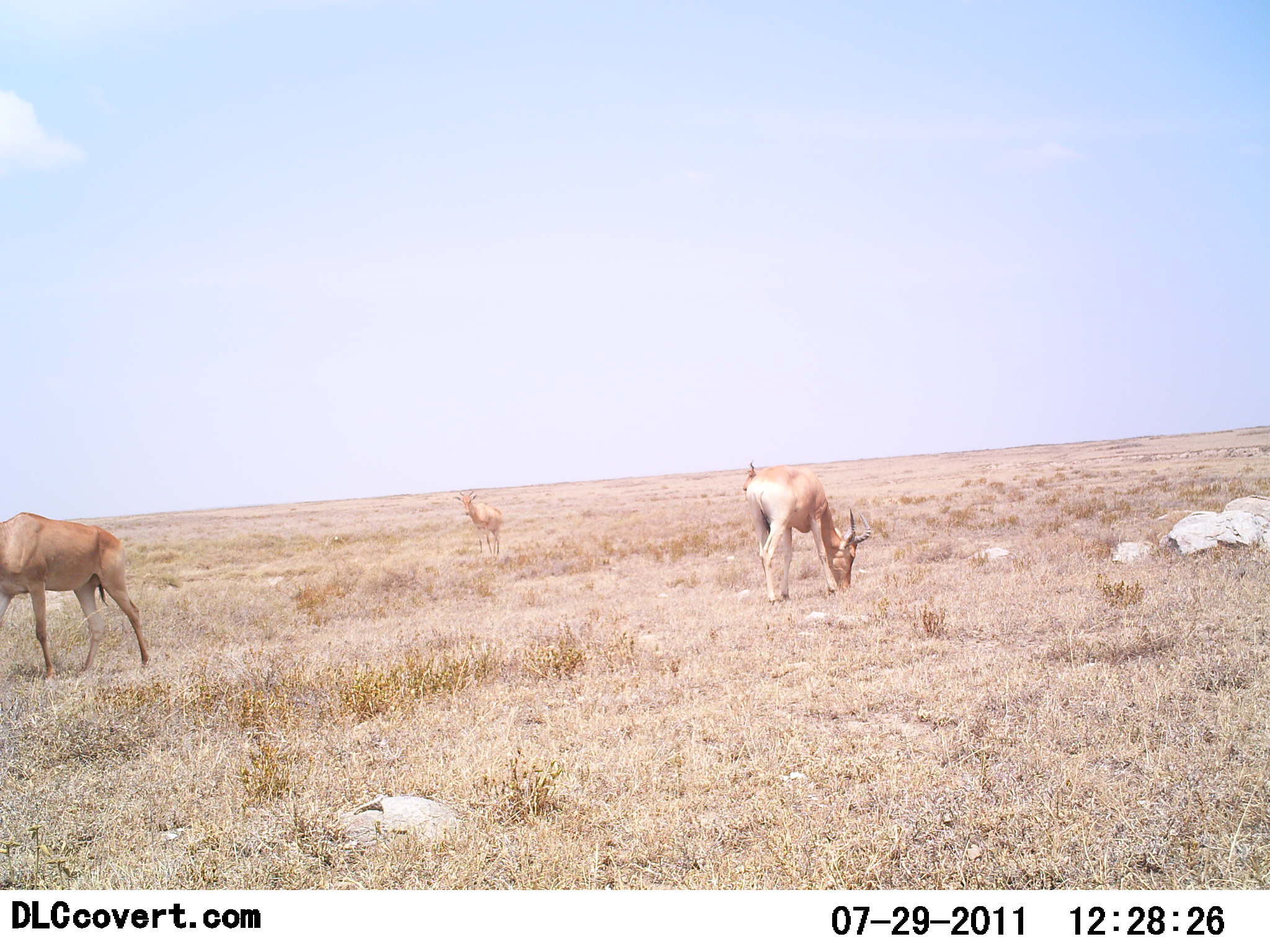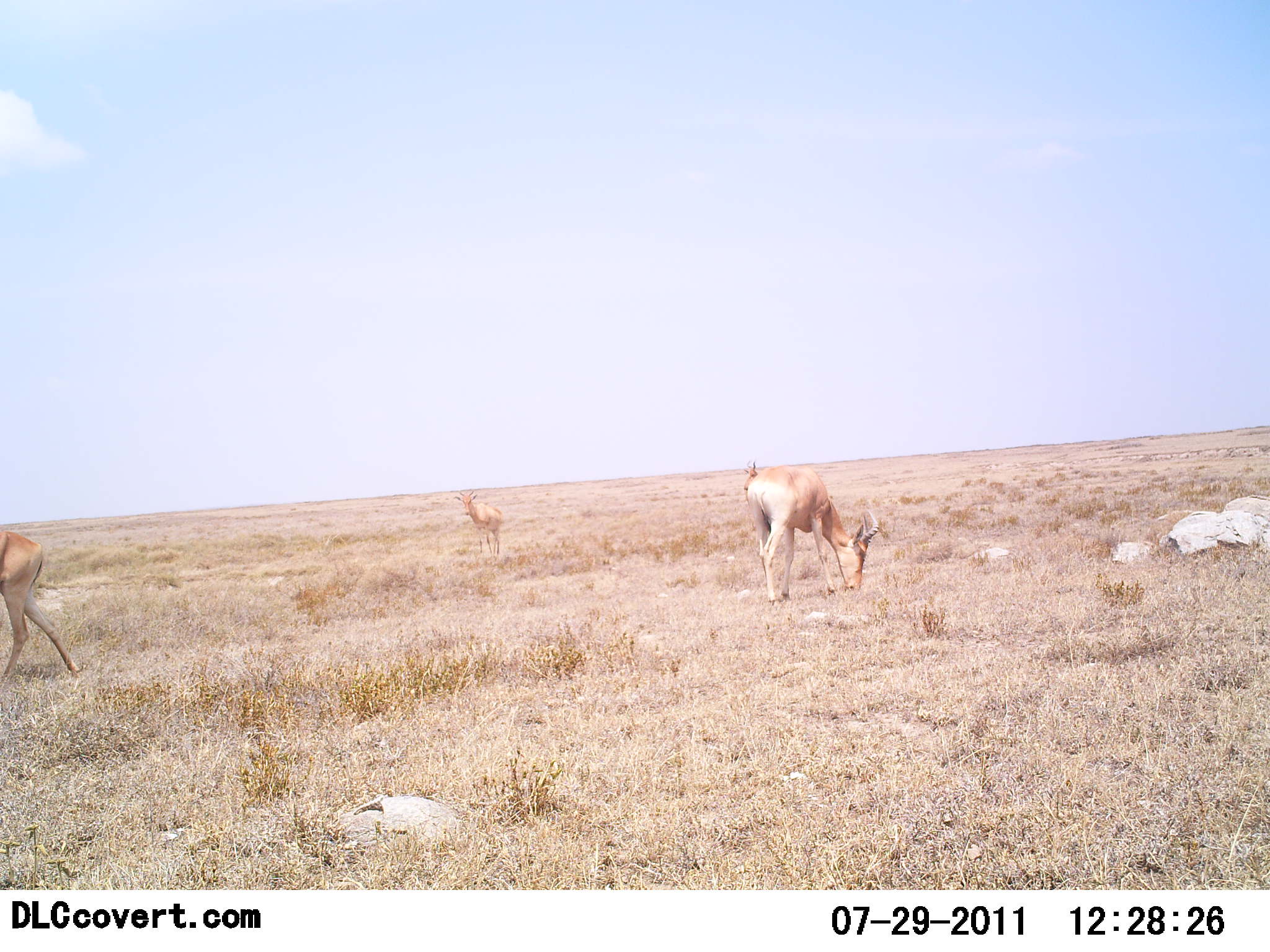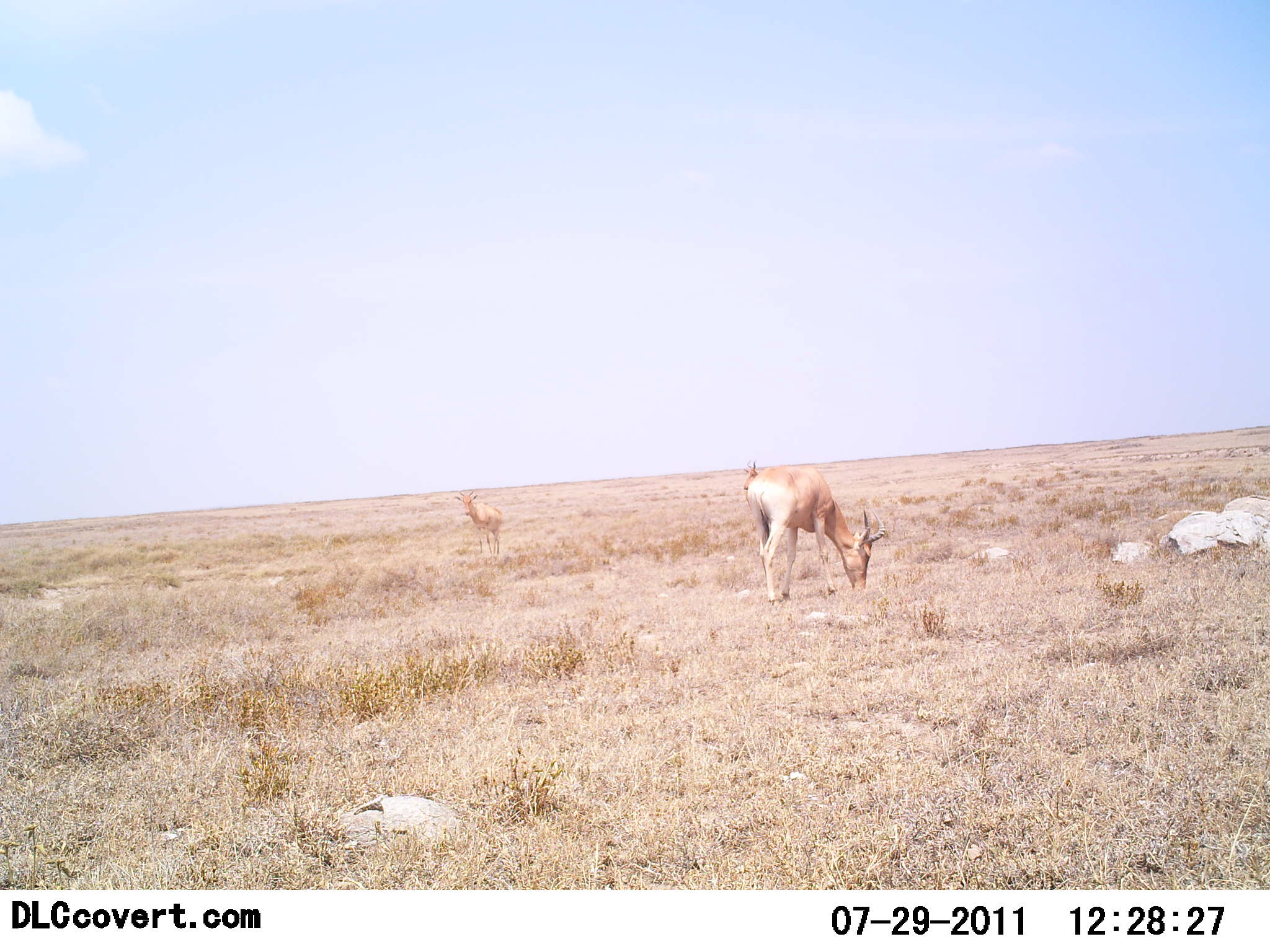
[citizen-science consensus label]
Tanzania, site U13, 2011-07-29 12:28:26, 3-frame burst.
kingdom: Animalia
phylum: Chordata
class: Mammalia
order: Artiodactyla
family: Bovidae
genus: Alcelaphus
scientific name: Alcelaphus buselaphus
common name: hartebeest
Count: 3.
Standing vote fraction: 67%.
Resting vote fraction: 0%.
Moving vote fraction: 33%.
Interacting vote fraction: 0%.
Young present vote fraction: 0%.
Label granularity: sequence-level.